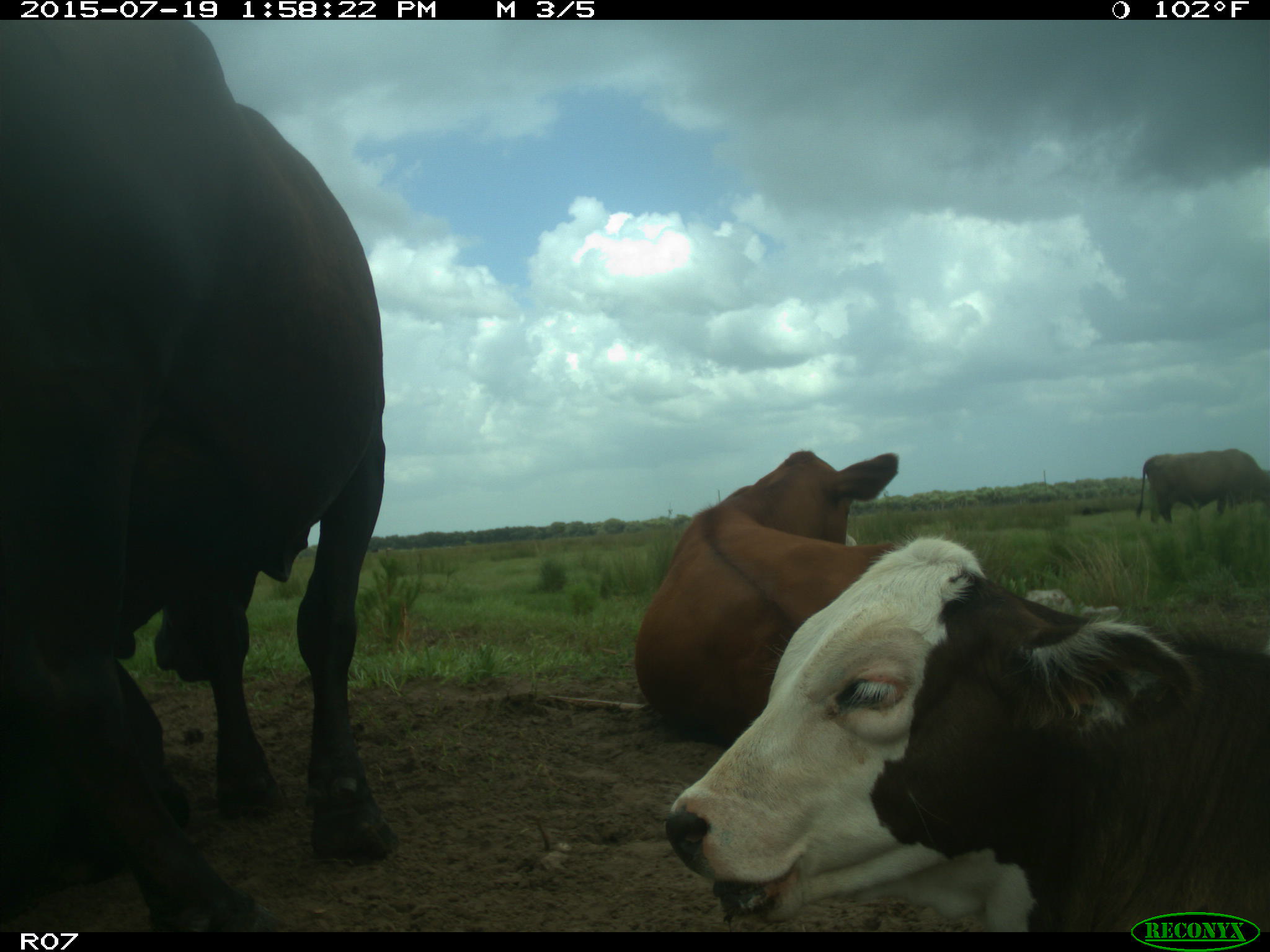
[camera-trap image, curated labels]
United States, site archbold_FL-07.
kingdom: Animalia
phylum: Chordata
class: Mammalia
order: Artiodactyla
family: Bovidae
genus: Bos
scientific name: Bos taurus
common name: domestic cow